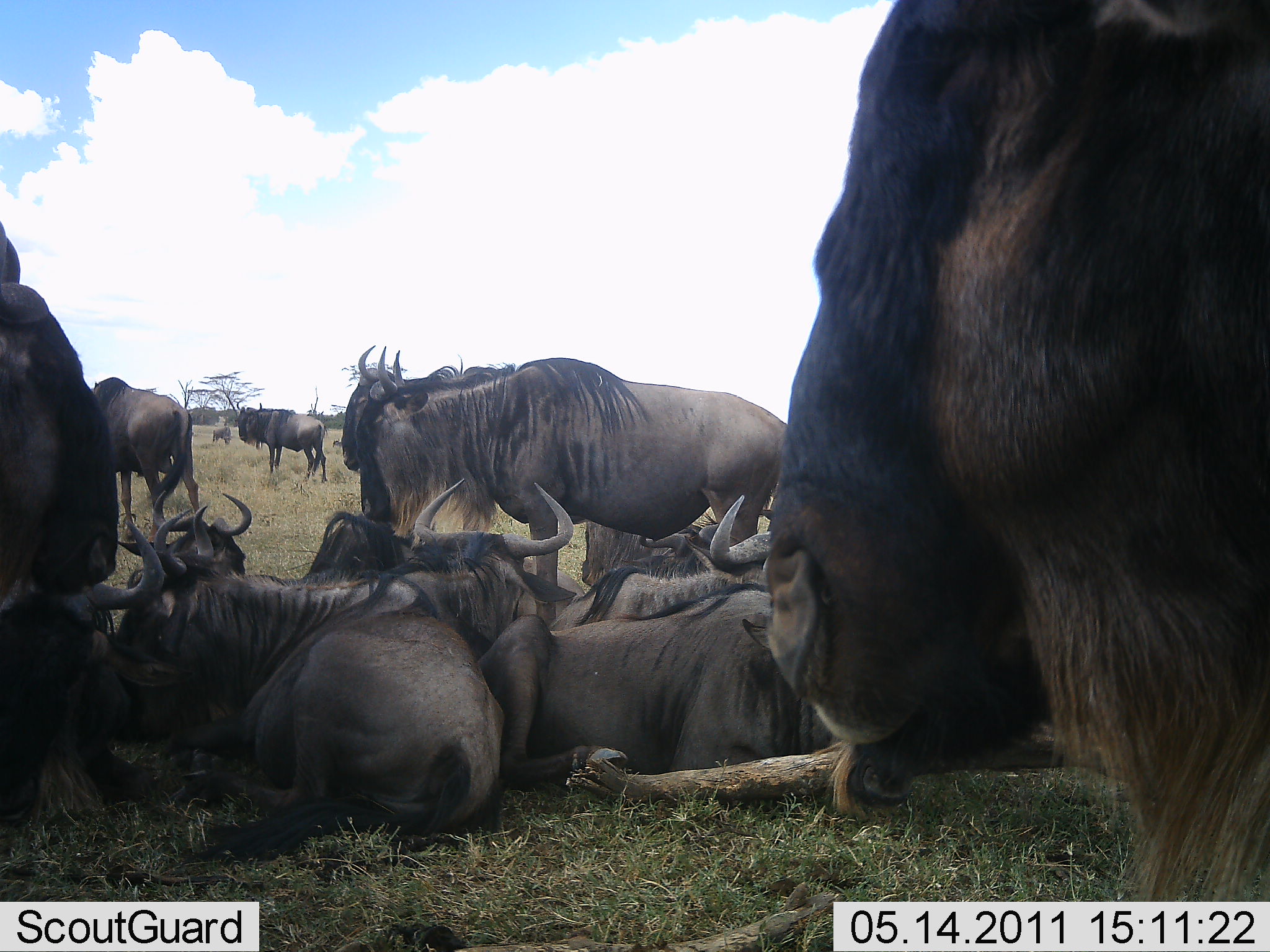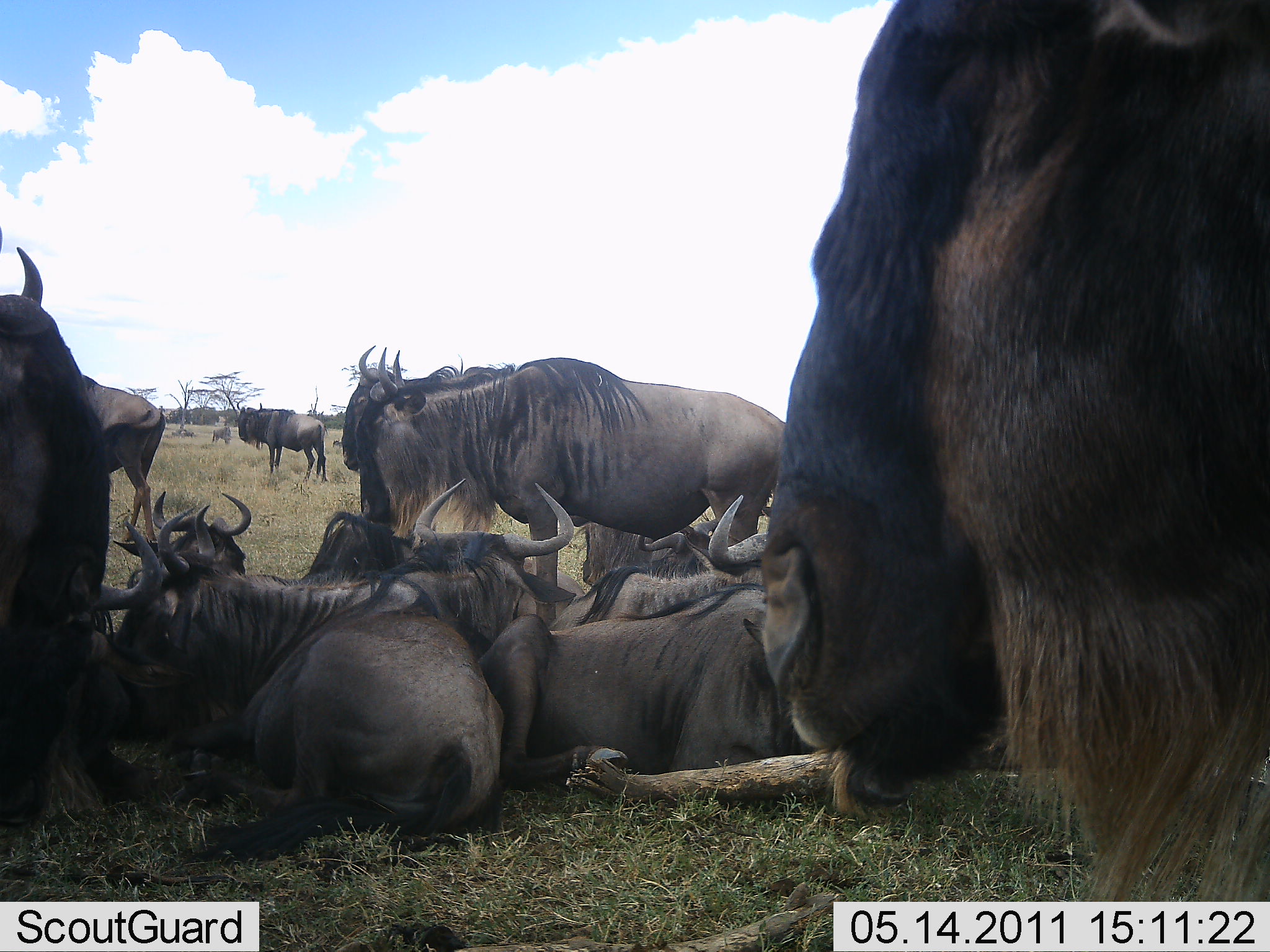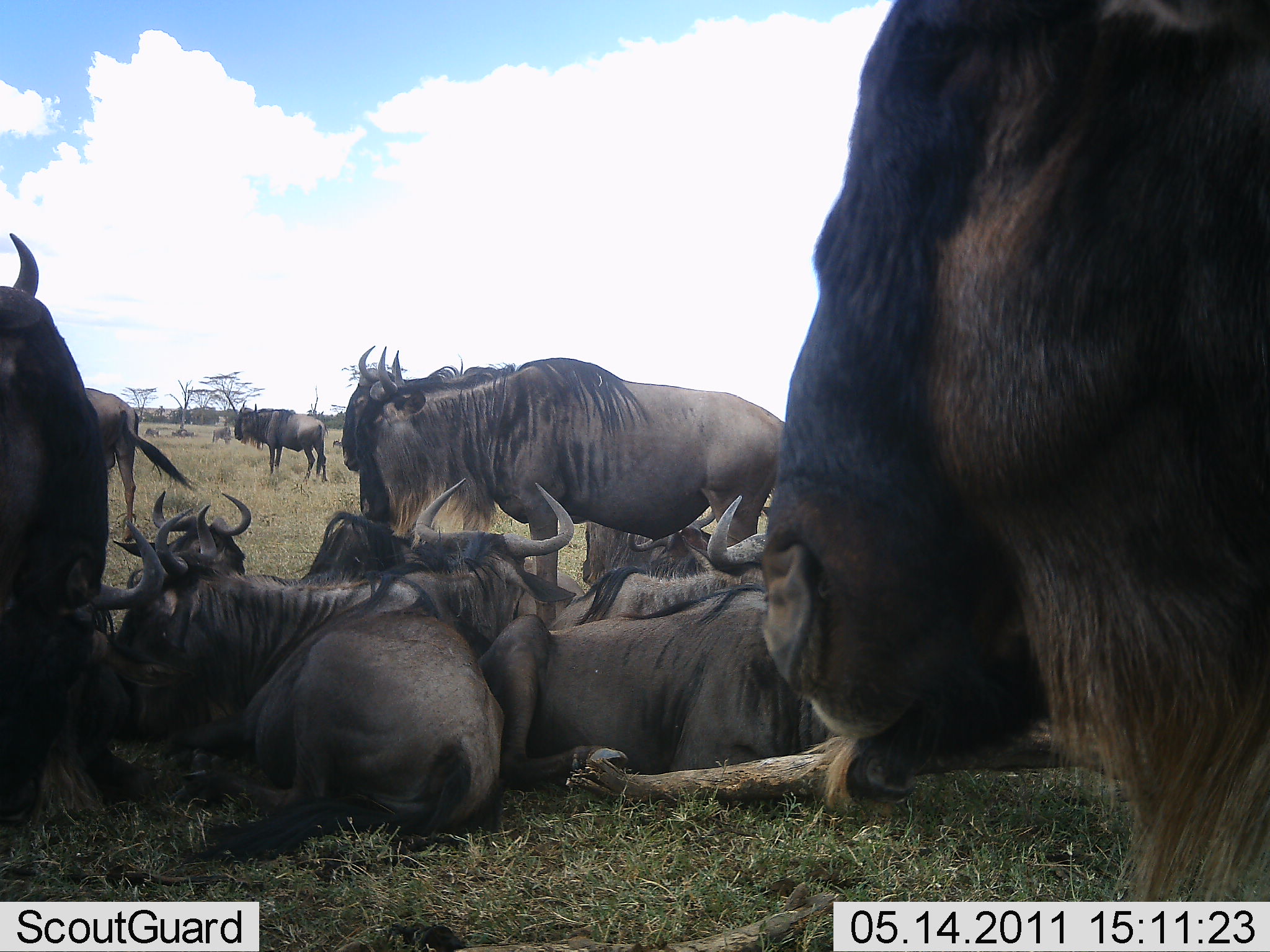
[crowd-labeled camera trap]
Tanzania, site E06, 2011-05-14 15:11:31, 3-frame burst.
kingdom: Animalia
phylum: Chordata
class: Mammalia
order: Artiodactyla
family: Bovidae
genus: Connochaetes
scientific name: Connochaetes taurinus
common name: blue wildebeest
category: wildebeest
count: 11-50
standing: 79%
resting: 100%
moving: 29%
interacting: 14%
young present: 0%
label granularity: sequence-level